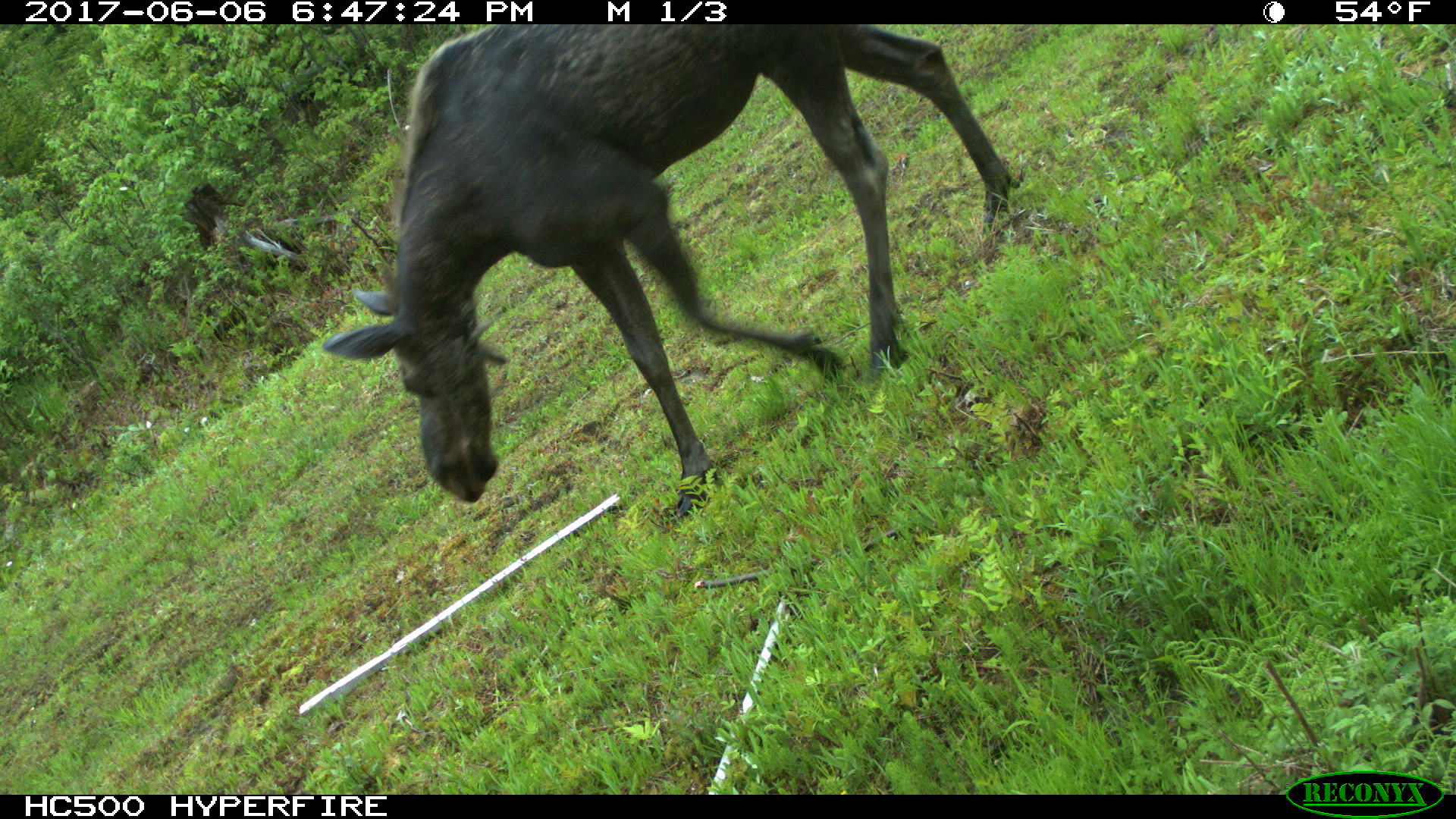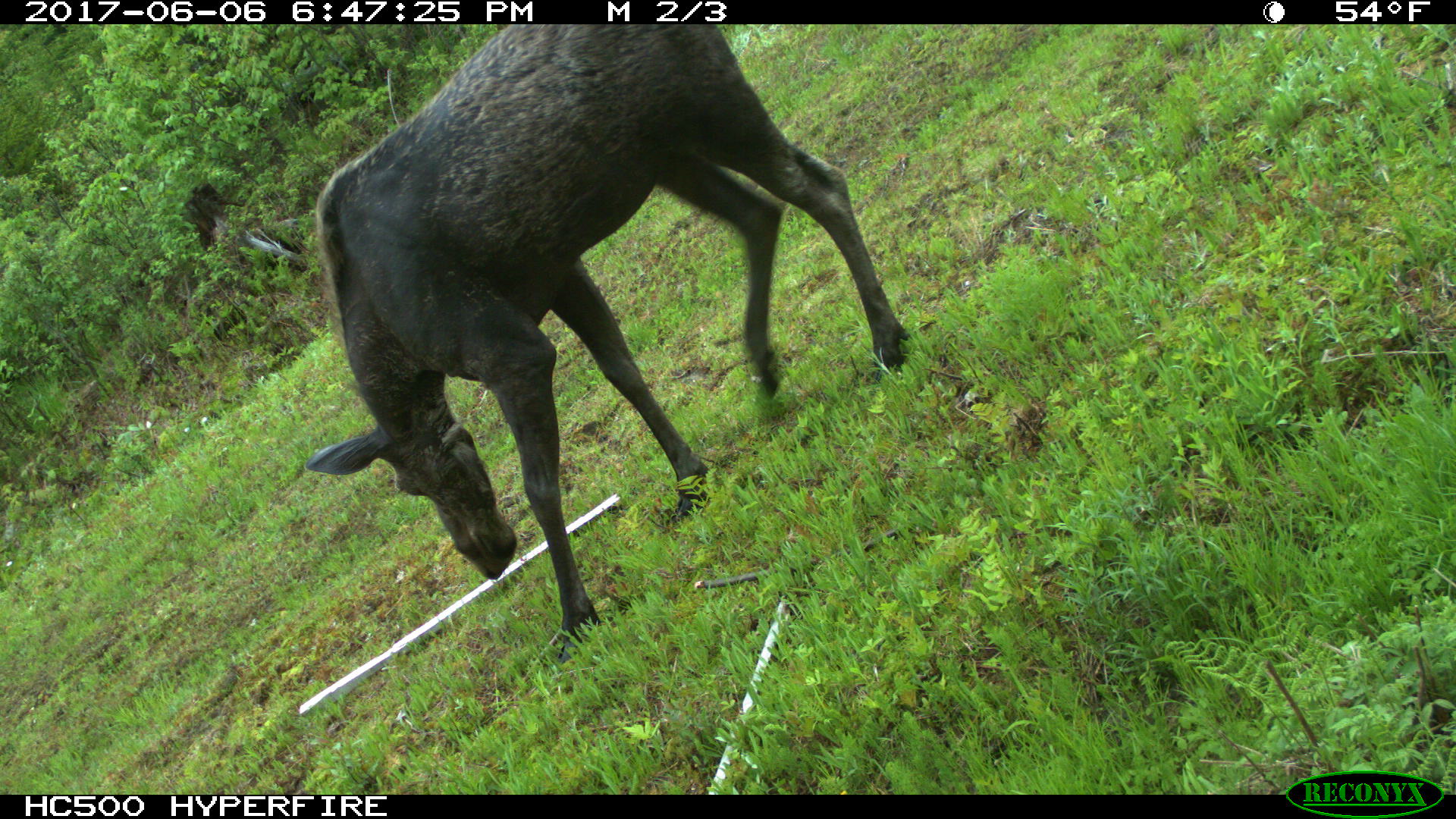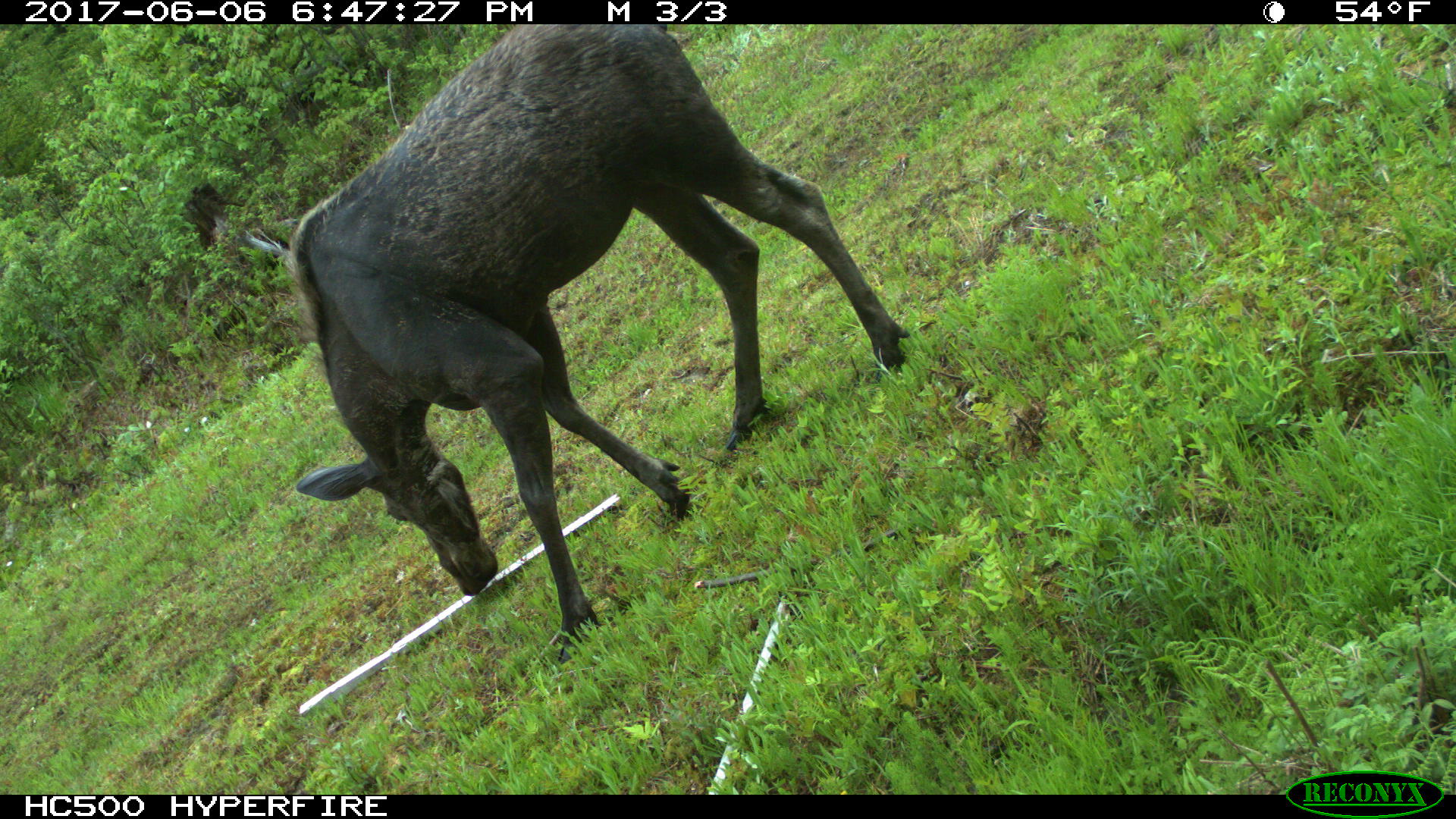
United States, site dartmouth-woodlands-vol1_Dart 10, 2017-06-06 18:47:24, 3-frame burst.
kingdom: Animalia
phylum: Chordata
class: Mammalia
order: Artiodactyla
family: Cervidae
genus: Alces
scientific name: Alces alces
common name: moose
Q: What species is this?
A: Moose (Alces alces).